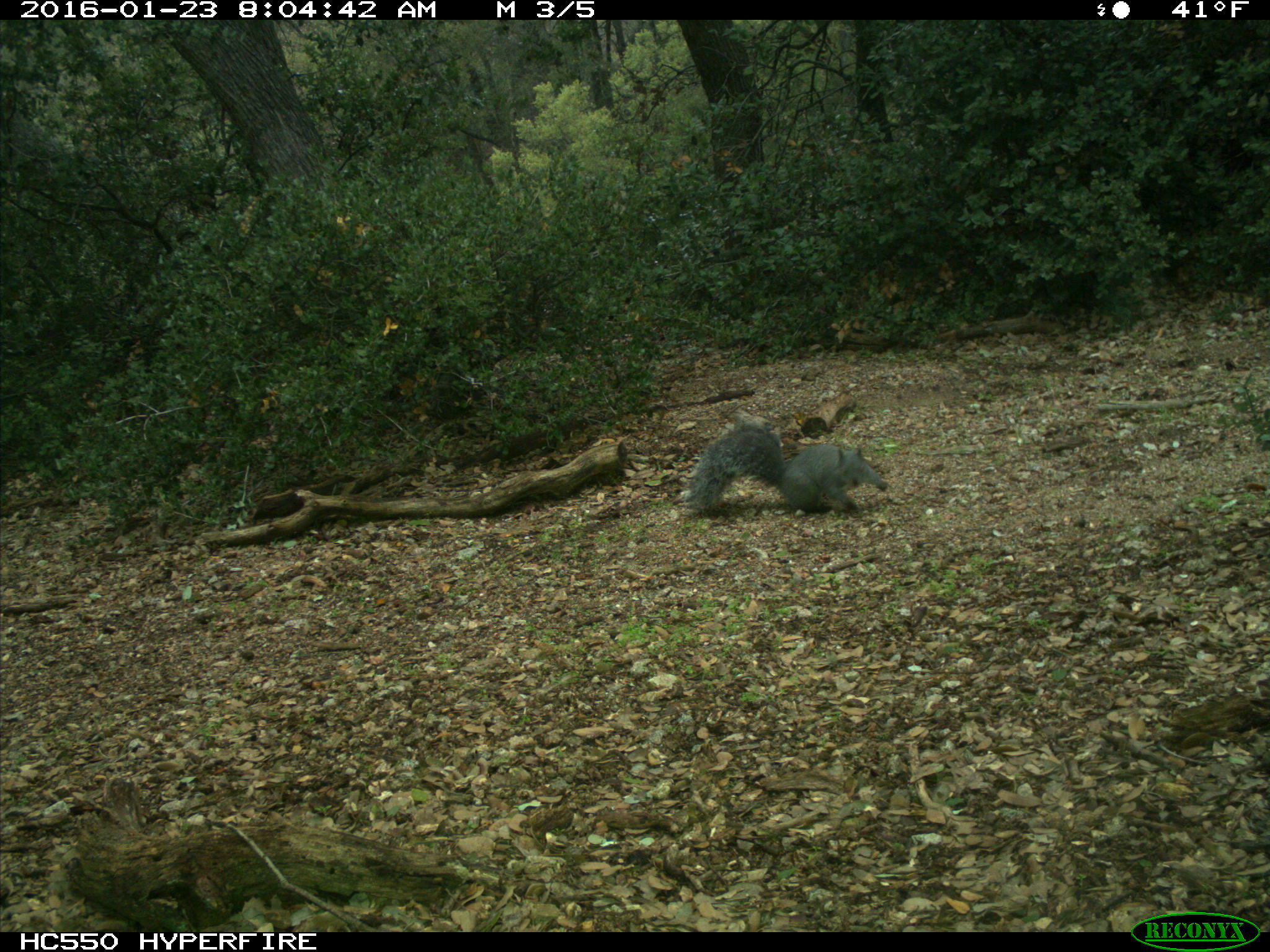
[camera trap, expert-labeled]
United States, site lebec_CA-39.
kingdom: Animalia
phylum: Chordata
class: Mammalia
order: Rodentia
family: Sciuridae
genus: Sciurus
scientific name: Sciurus carolinensis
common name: eastern gray squirrel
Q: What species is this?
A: Sciurus carolinensis (eastern gray squirrel).